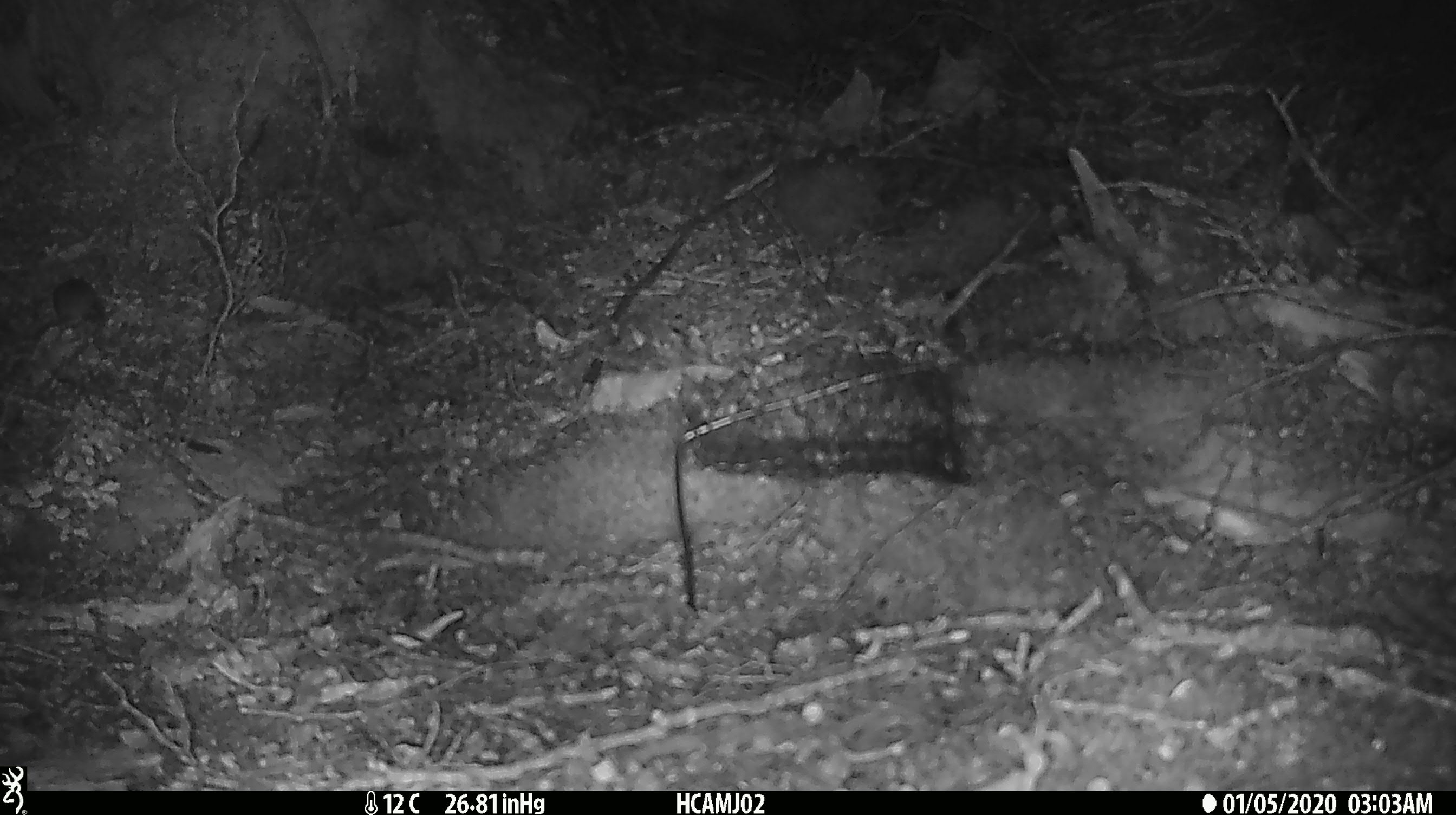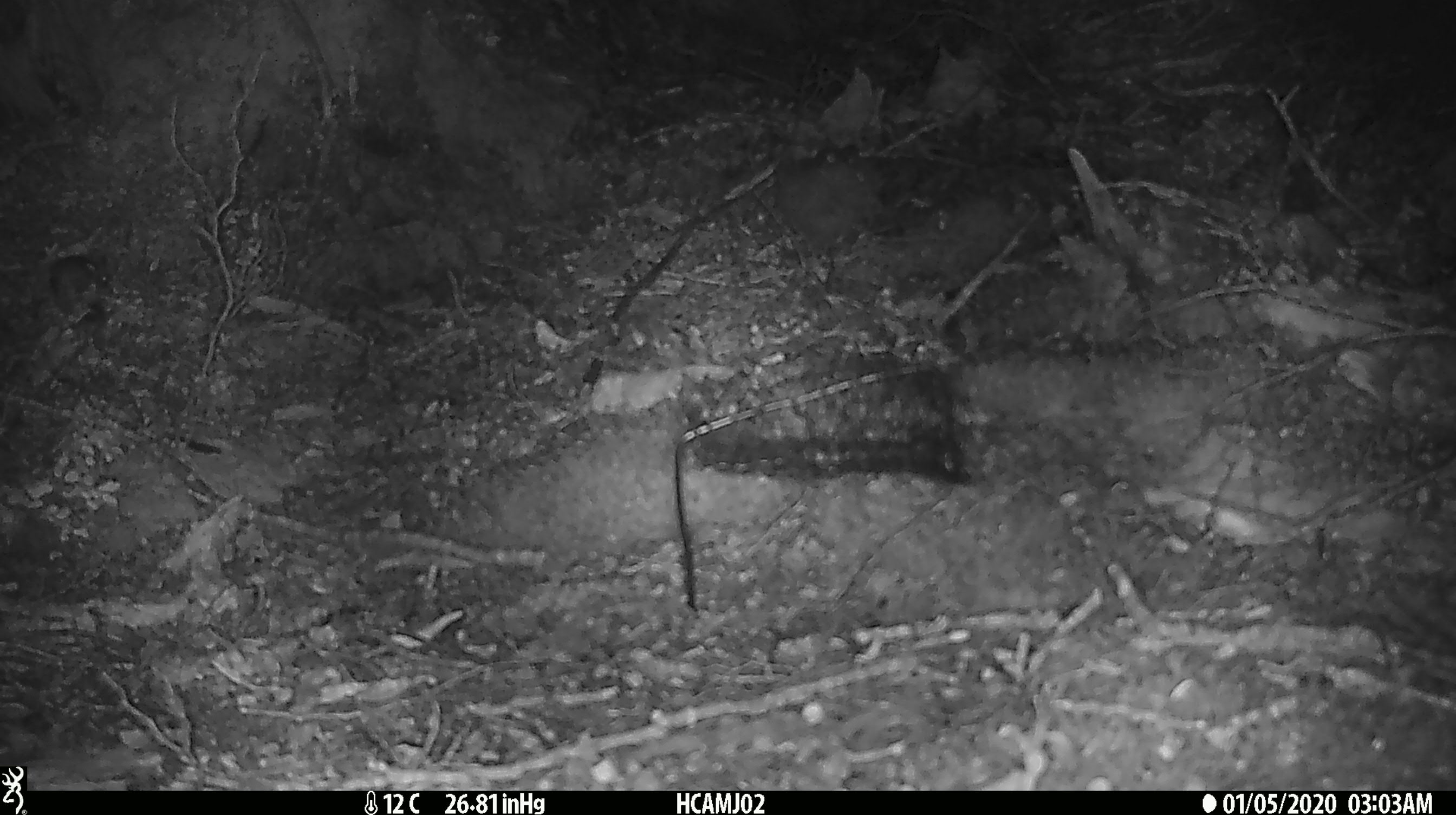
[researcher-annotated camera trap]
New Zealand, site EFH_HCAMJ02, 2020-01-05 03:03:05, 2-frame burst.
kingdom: Animalia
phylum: Chordata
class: Mammalia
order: Rodentia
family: Muridae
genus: Mus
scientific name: Mus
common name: mouse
Mouse (Mus).